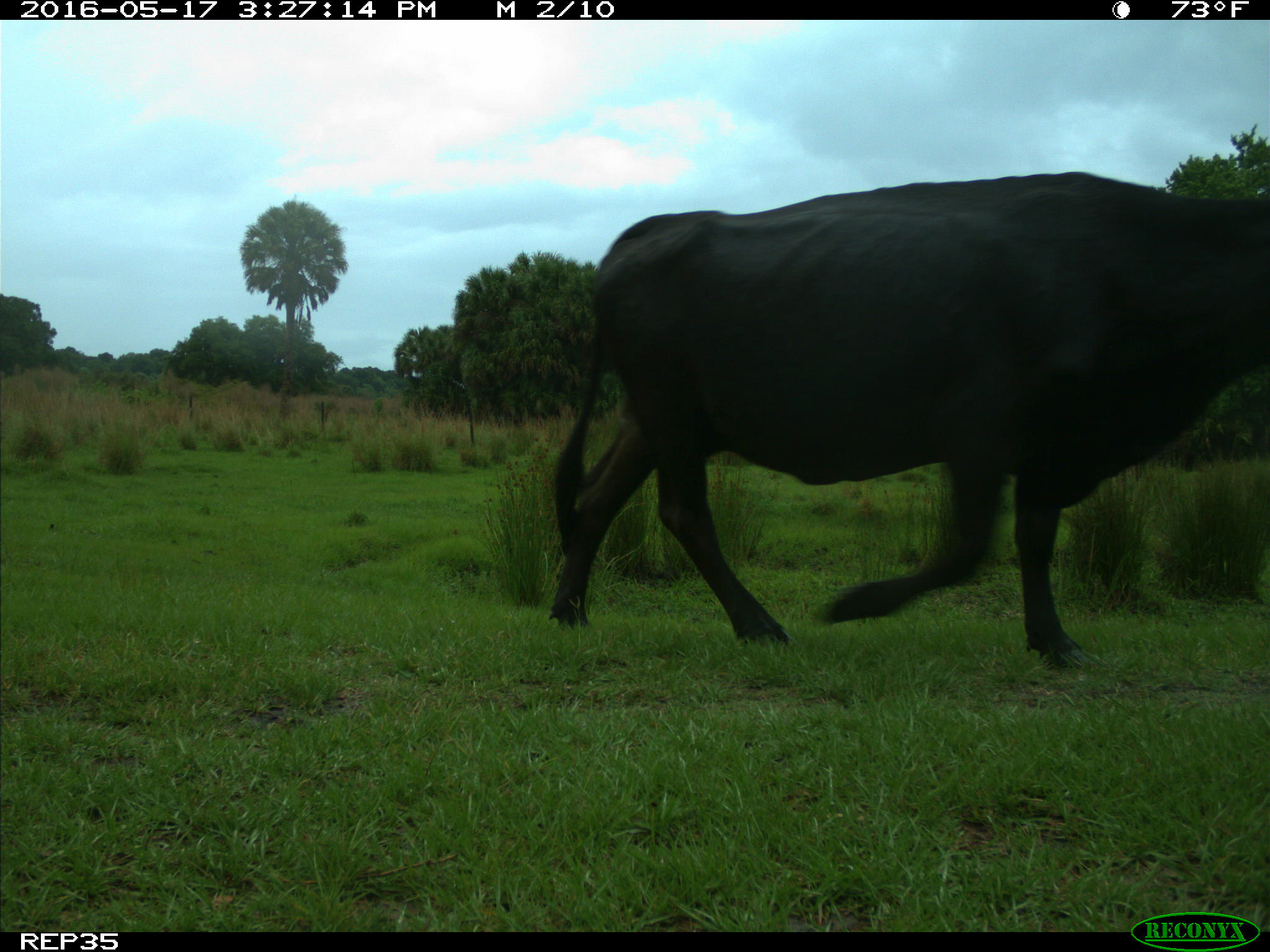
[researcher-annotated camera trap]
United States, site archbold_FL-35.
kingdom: Animalia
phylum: Chordata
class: Mammalia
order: Artiodactyla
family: Bovidae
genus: Bos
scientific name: Bos taurus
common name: domestic cow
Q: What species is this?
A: Bos taurus (domestic cow).